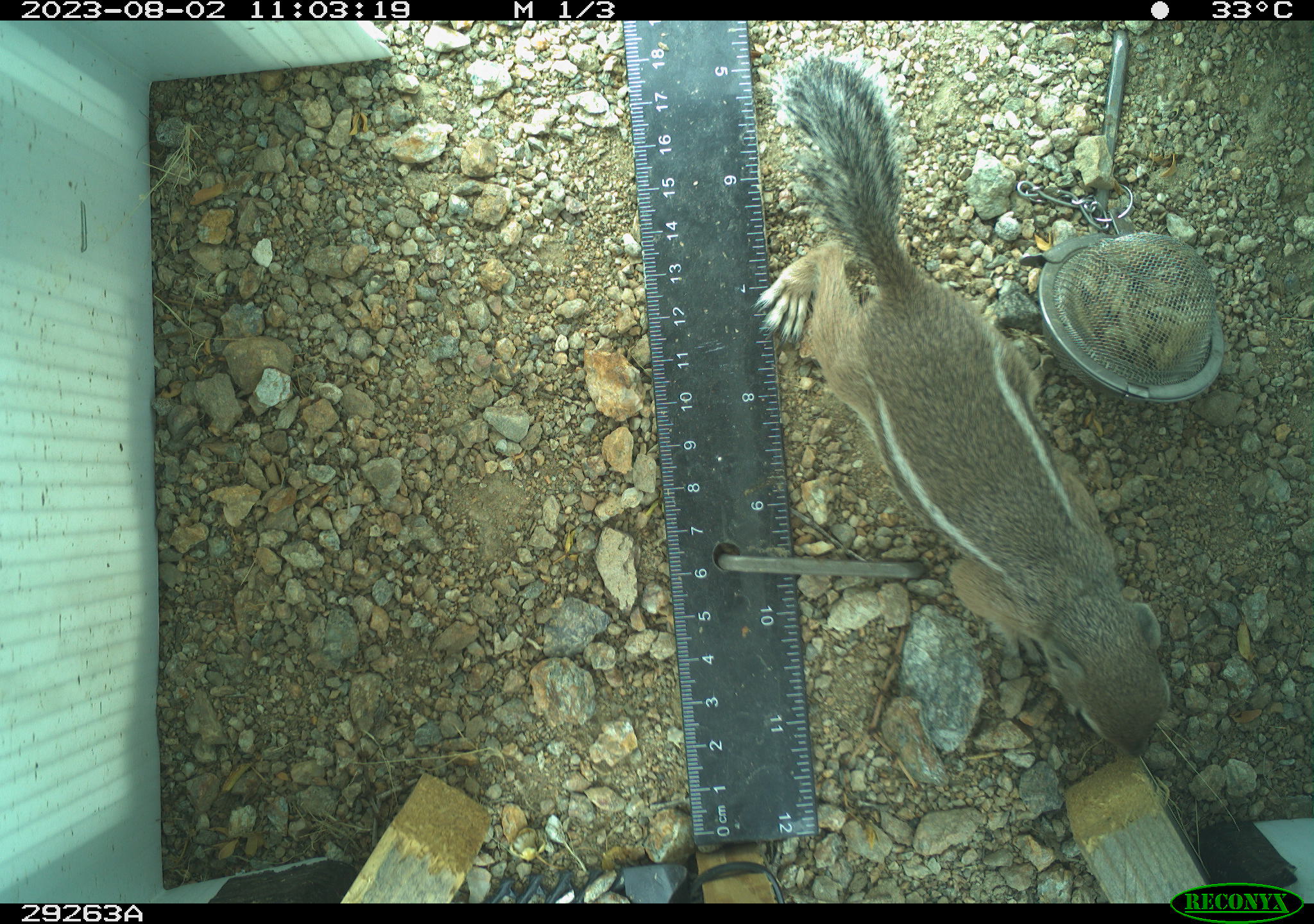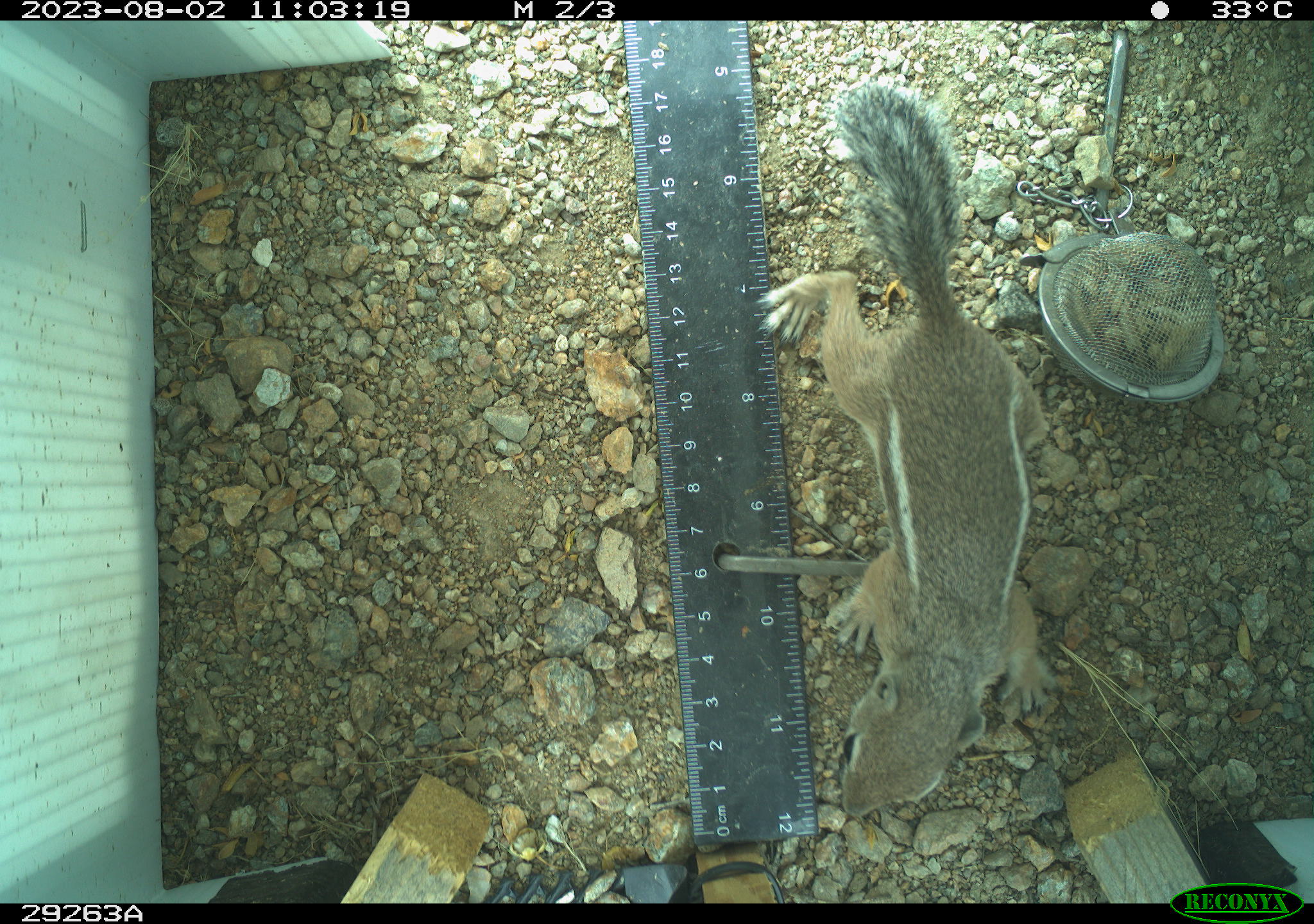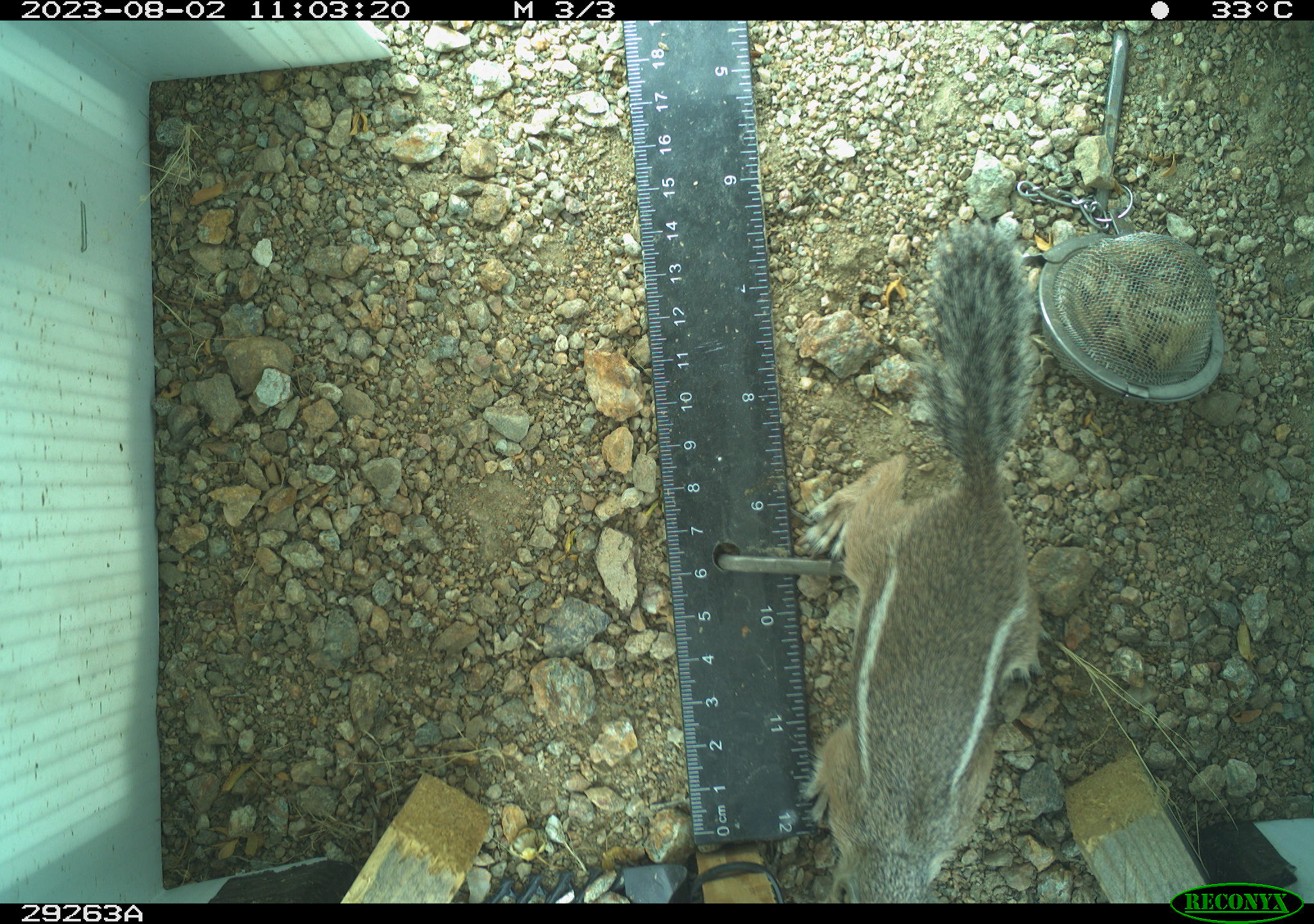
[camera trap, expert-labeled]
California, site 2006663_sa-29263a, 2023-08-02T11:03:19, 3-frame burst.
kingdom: Animalia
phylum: Chordata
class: Mammalia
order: Rodentia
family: Sciuridae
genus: Ammospermophilus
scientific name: Ammospermophilus leucurus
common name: white-tailed antelope squirrel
White-tailed antelope squirrel (Ammospermophilus leucurus).